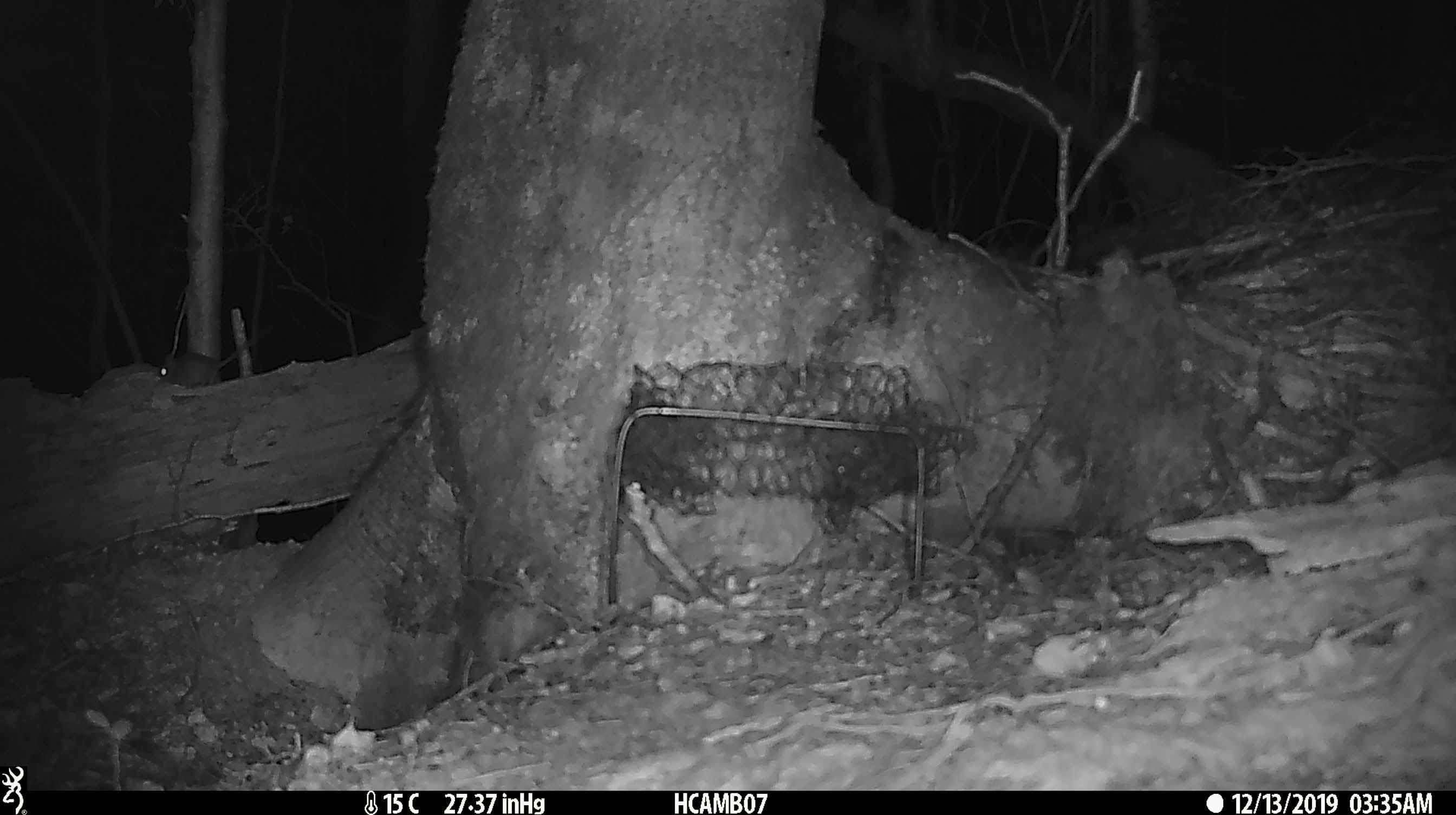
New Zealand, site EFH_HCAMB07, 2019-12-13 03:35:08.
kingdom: Animalia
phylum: Chordata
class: Mammalia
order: Rodentia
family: Muridae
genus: Mus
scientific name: Mus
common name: mouse